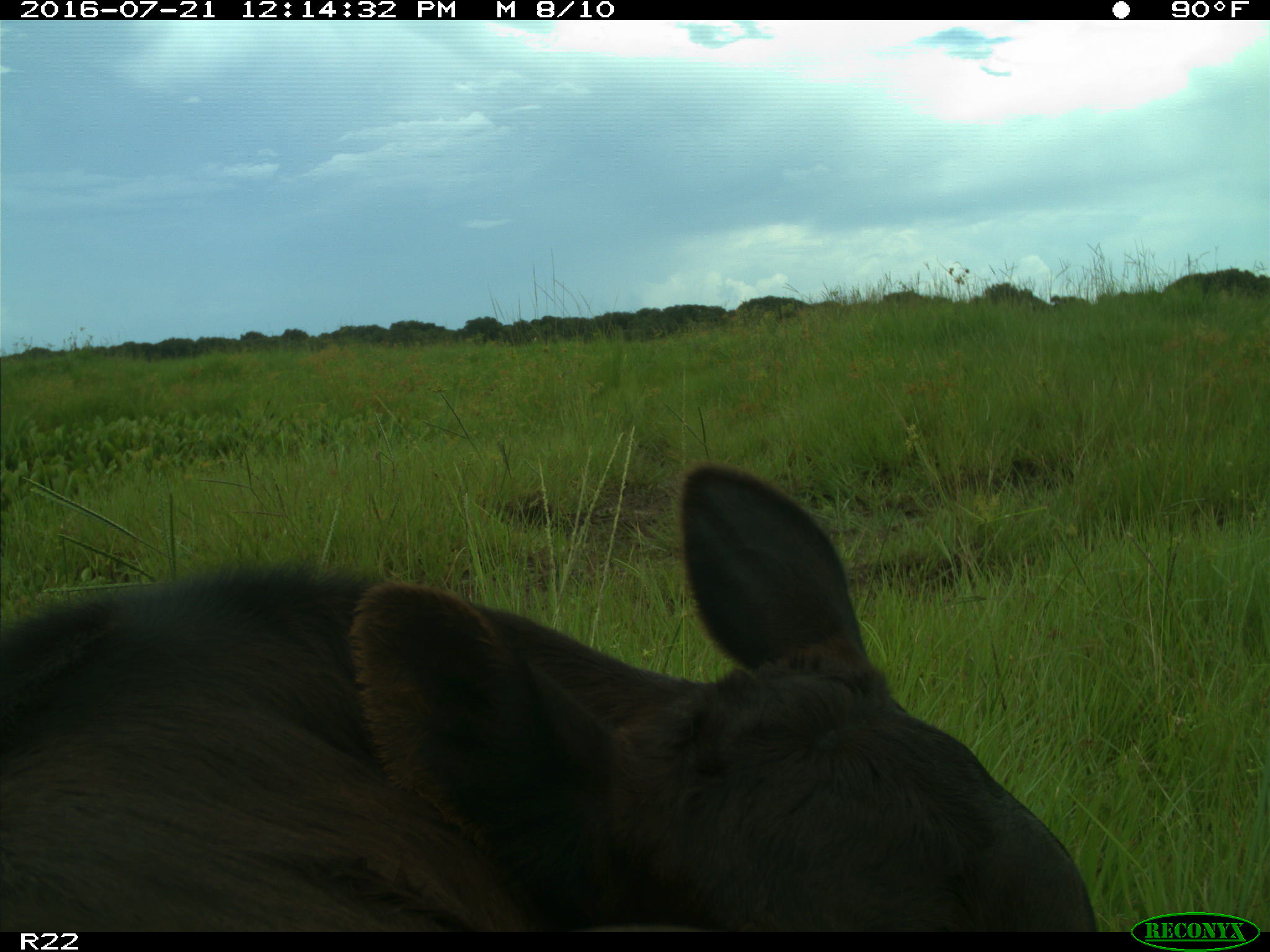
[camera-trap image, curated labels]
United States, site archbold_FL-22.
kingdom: Animalia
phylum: Chordata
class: Mammalia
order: Artiodactyla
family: Bovidae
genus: Bos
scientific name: Bos taurus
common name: domestic cow